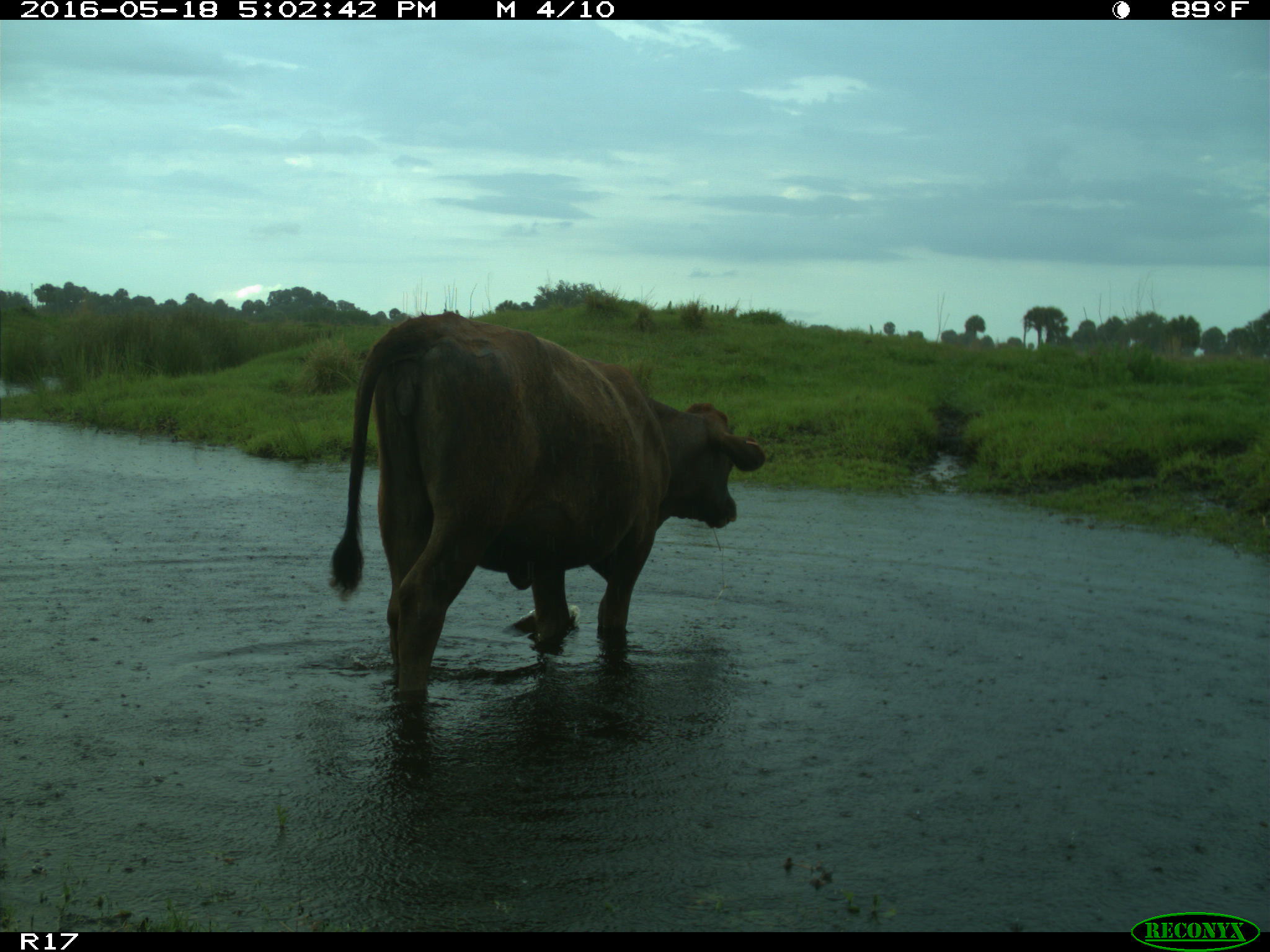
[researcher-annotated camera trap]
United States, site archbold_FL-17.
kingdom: Animalia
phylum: Chordata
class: Mammalia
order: Artiodactyla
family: Bovidae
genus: Bos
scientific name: Bos taurus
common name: domestic cow